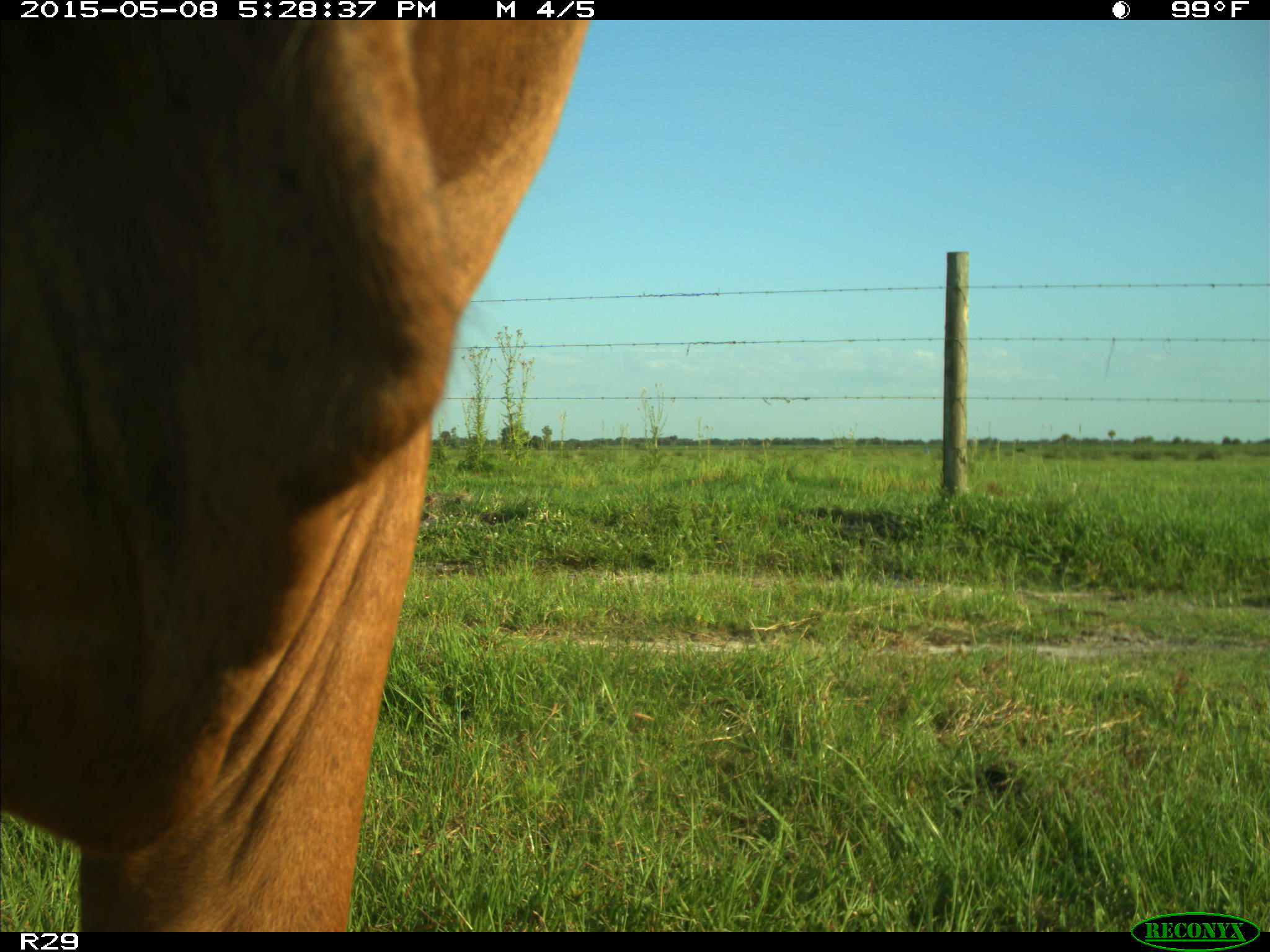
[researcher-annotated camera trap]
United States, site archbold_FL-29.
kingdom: Animalia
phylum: Chordata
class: Mammalia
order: Artiodactyla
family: Bovidae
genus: Bos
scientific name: Bos taurus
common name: domestic cow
Bos taurus (domestic cow).